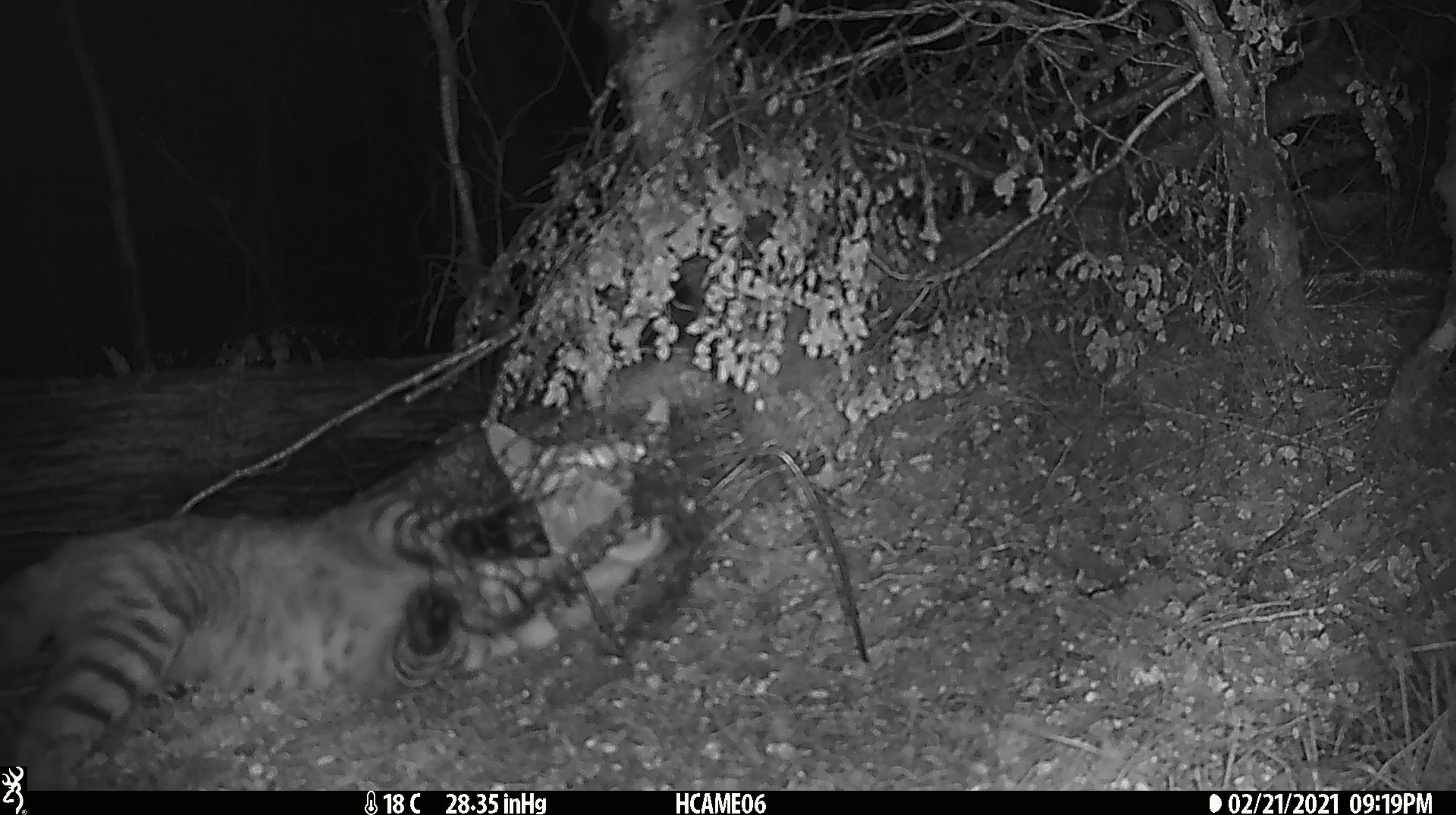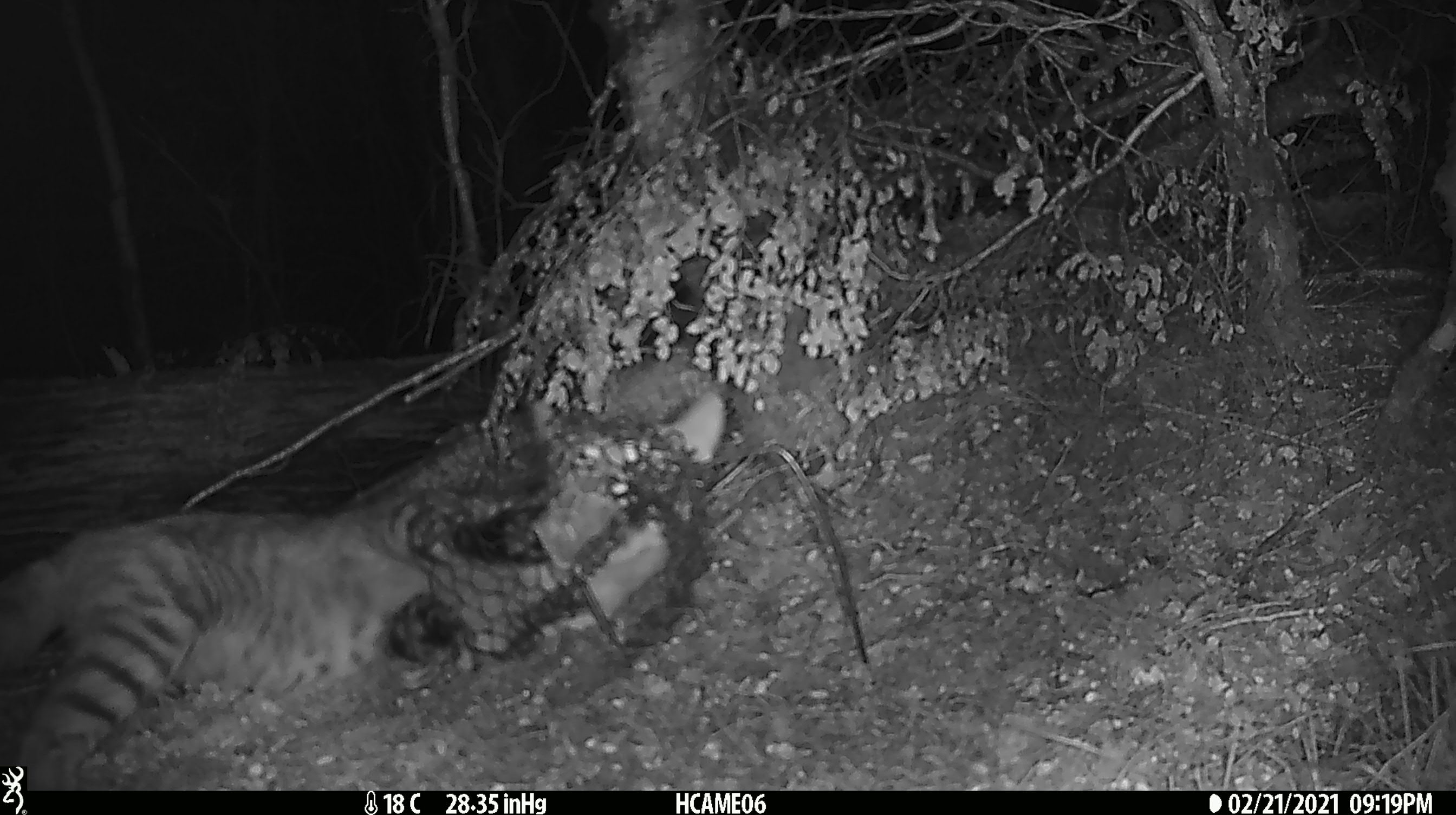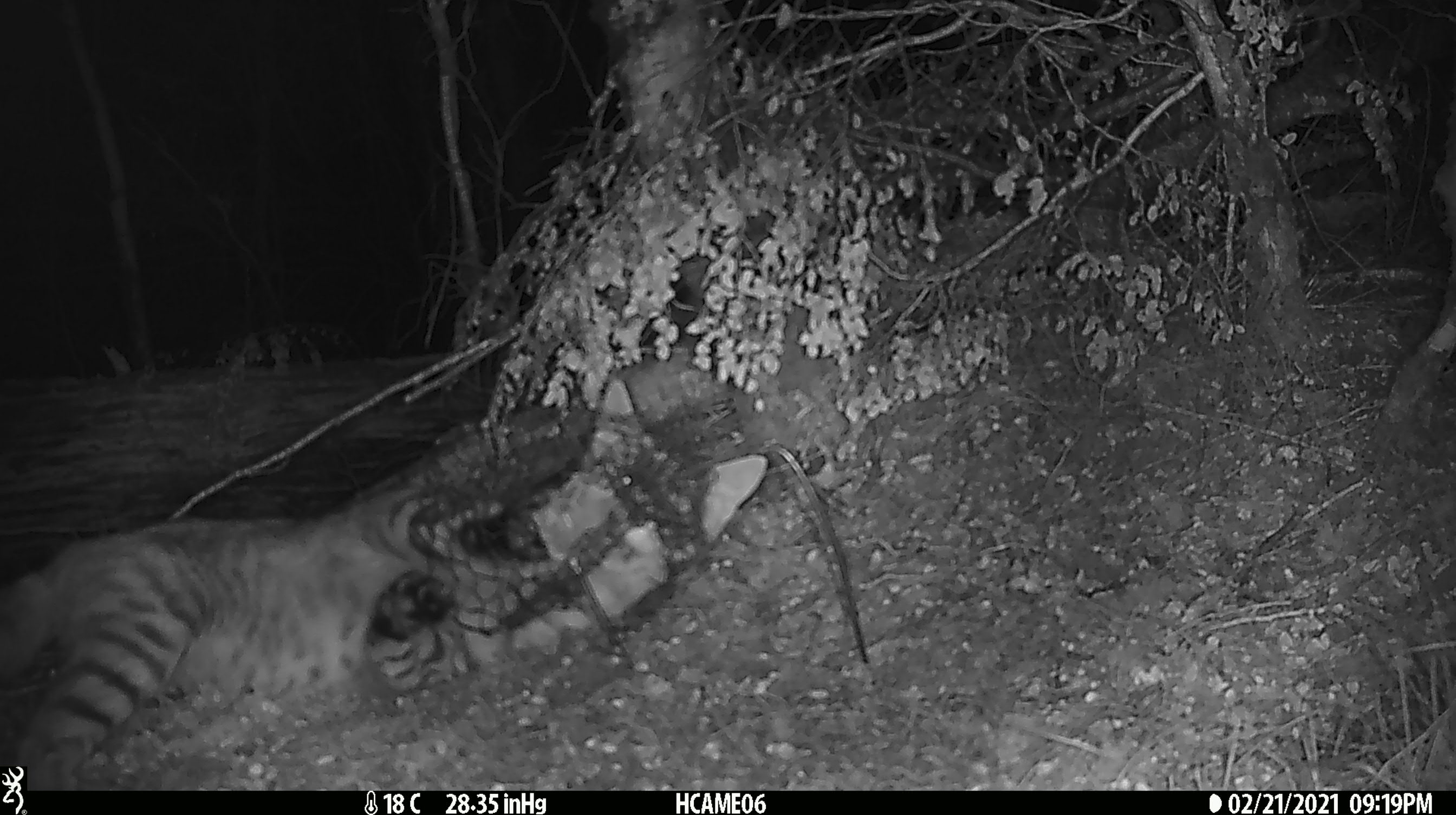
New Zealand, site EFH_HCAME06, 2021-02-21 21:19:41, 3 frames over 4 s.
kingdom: Animalia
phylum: Chordata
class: Mammalia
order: Carnivora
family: Felidae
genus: Felis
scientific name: Felis catus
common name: domestic cat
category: cat